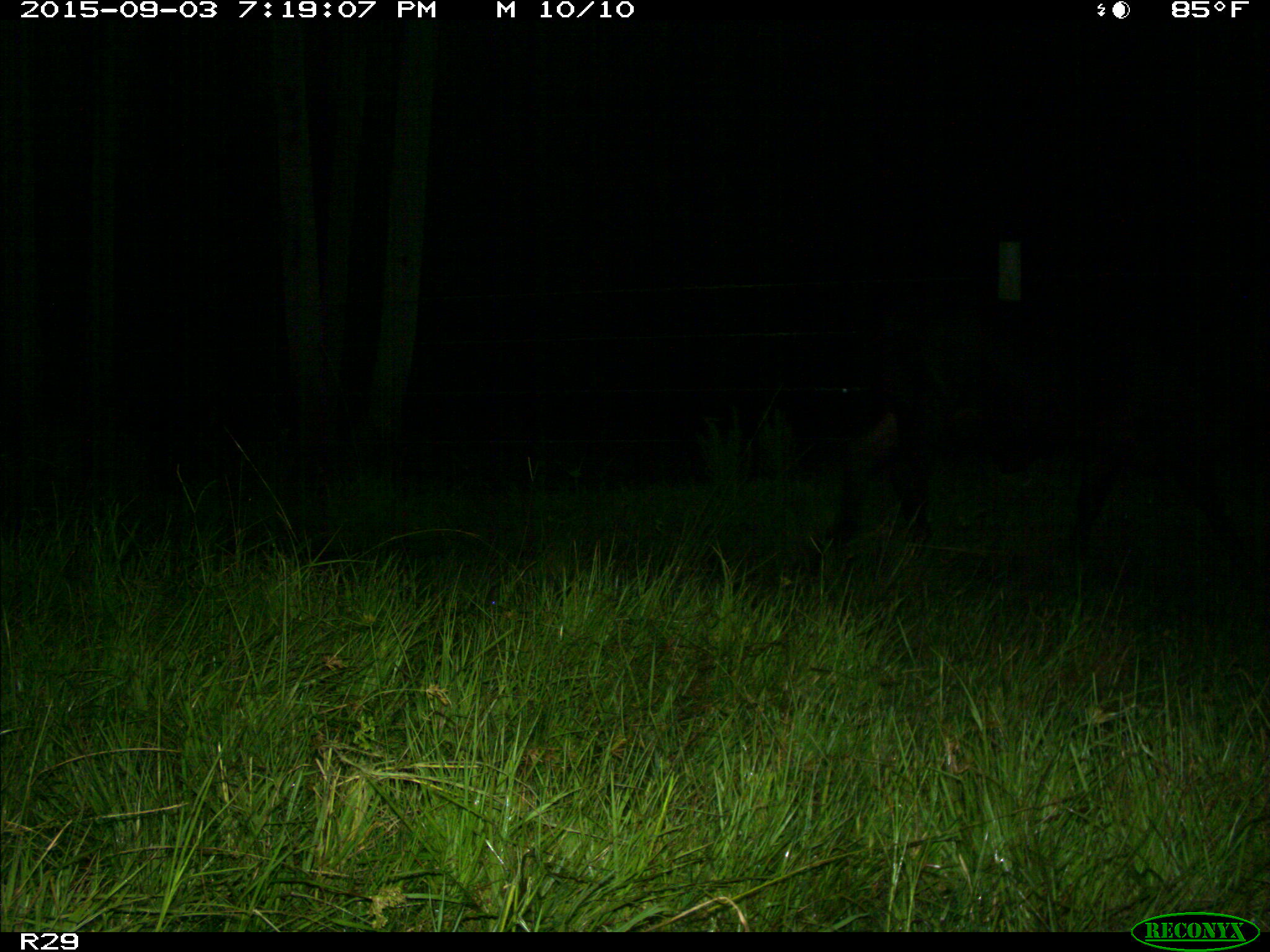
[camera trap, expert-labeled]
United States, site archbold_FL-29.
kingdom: Animalia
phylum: Chordata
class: Mammalia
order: Artiodactyla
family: Bovidae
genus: Bos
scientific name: Bos taurus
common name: domestic cow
Bos taurus (domestic cow).